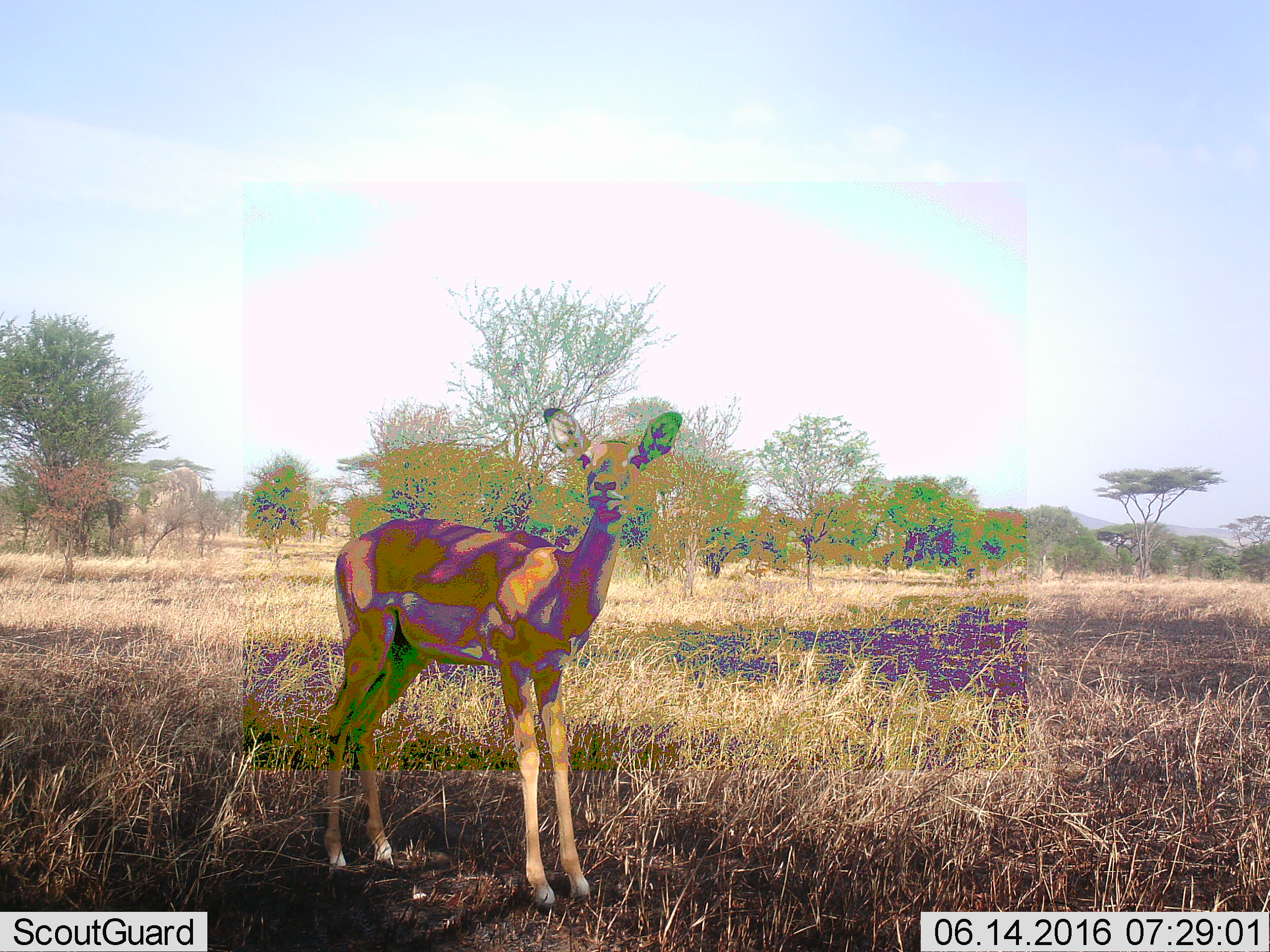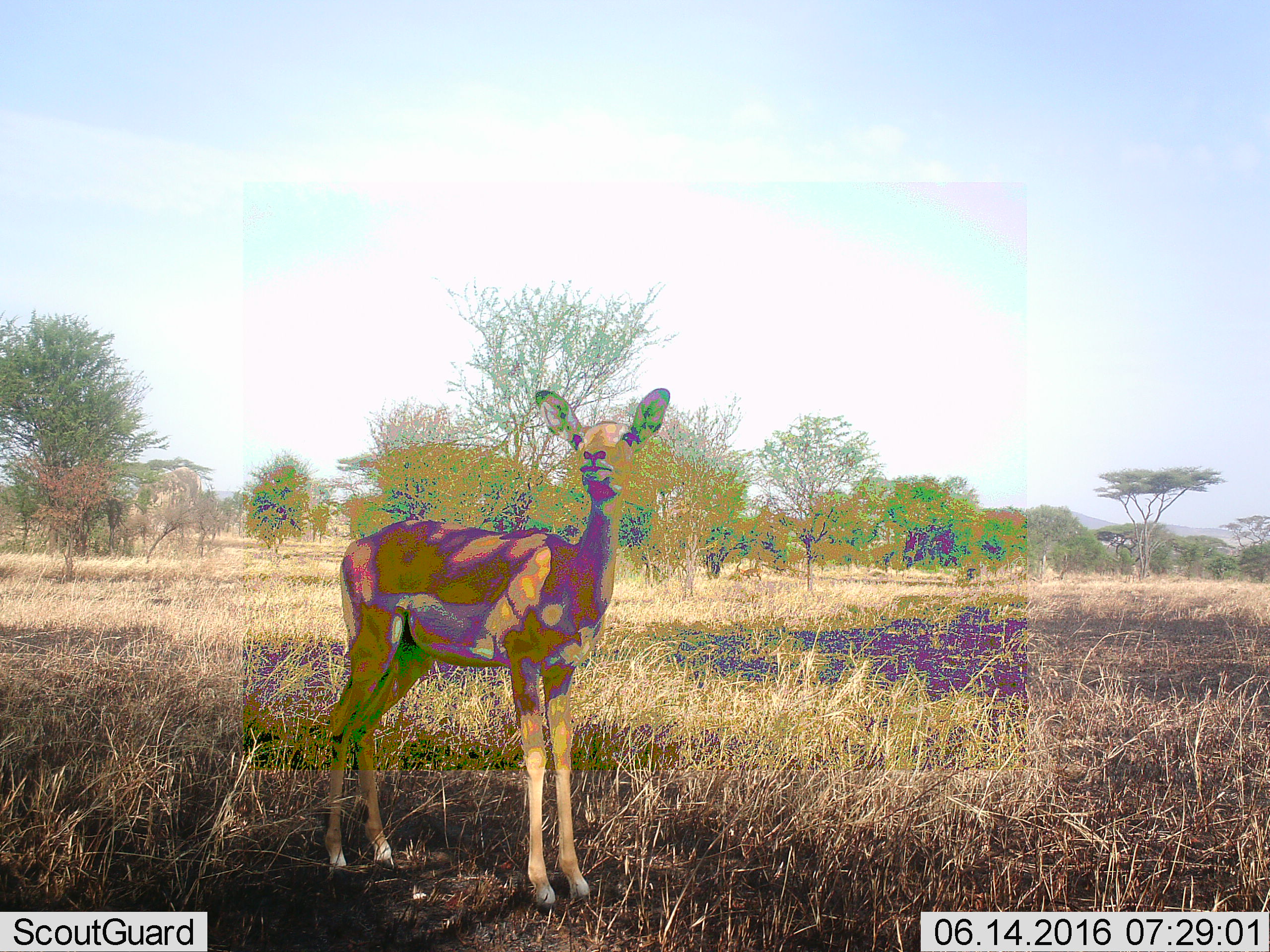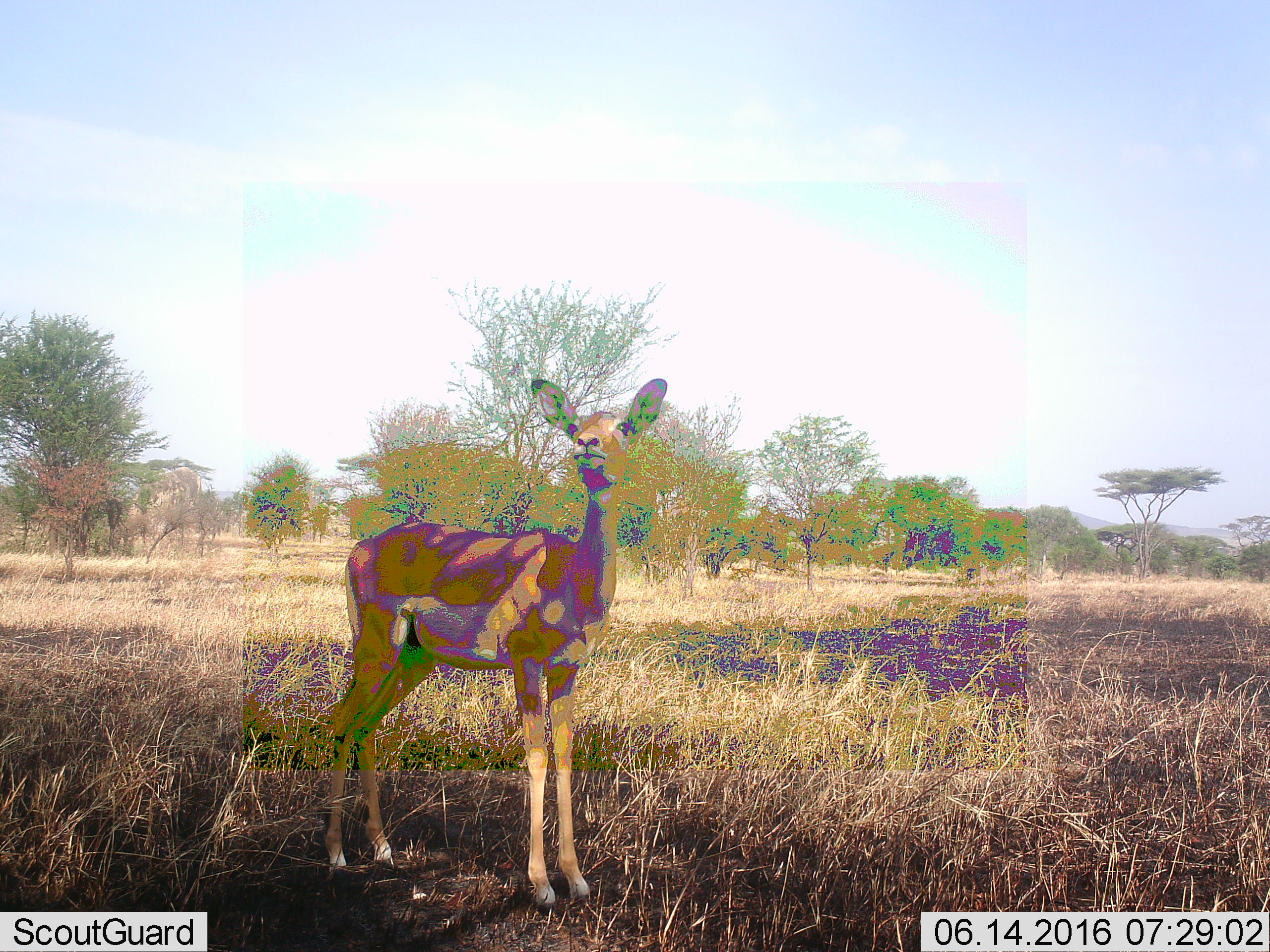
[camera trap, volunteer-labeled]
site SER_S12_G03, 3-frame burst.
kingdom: Animalia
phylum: Chordata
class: Mammalia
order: Artiodactyla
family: Bovidae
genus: Aepyceros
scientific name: Aepyceros melampus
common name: impala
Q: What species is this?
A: Impala (Aepyceros melampus).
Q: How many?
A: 1.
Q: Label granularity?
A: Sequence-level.